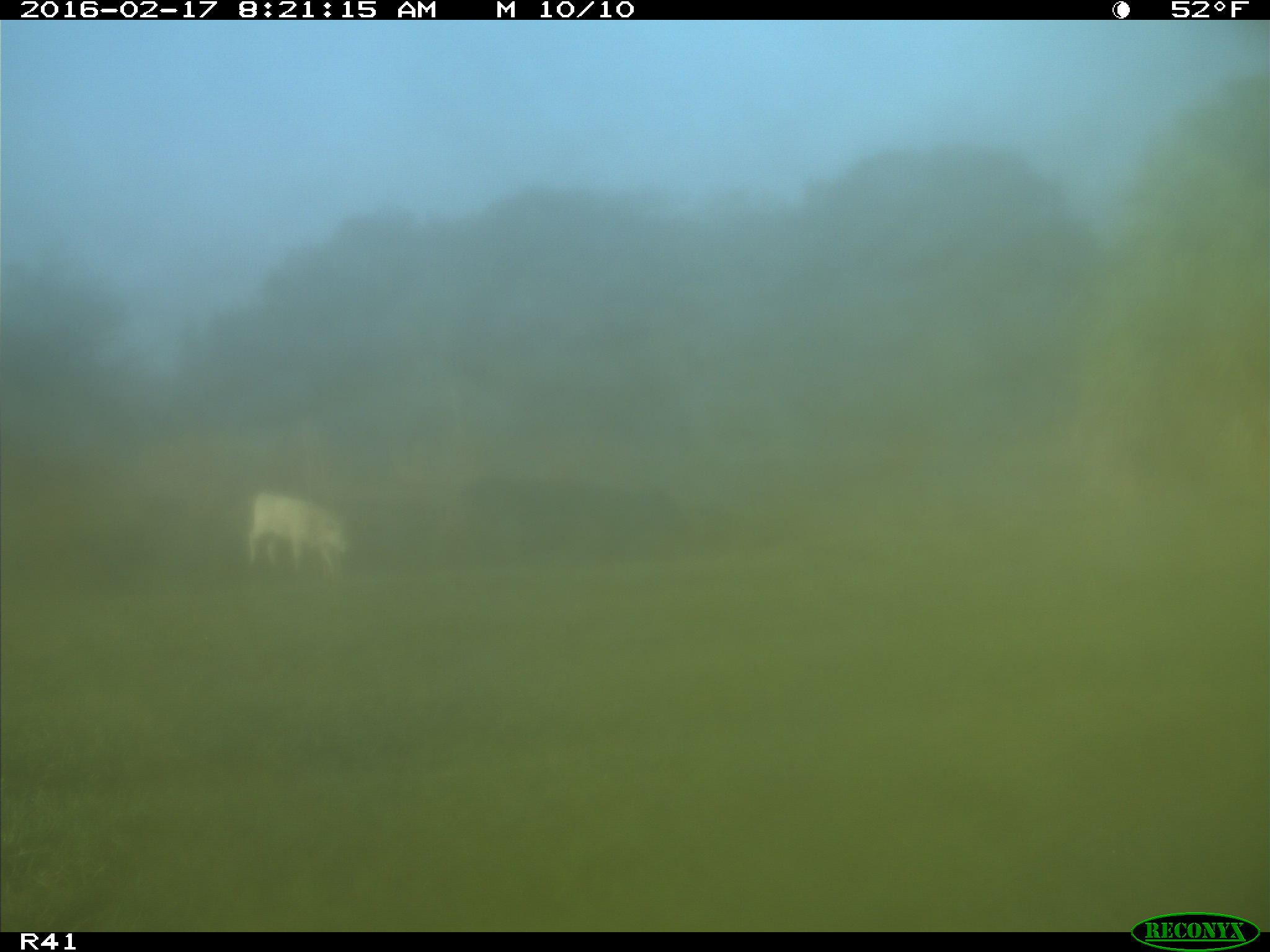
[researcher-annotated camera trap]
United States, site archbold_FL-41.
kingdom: Animalia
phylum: Chordata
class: Mammalia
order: Artiodactyla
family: Bovidae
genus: Bos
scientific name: Bos taurus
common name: domestic cow